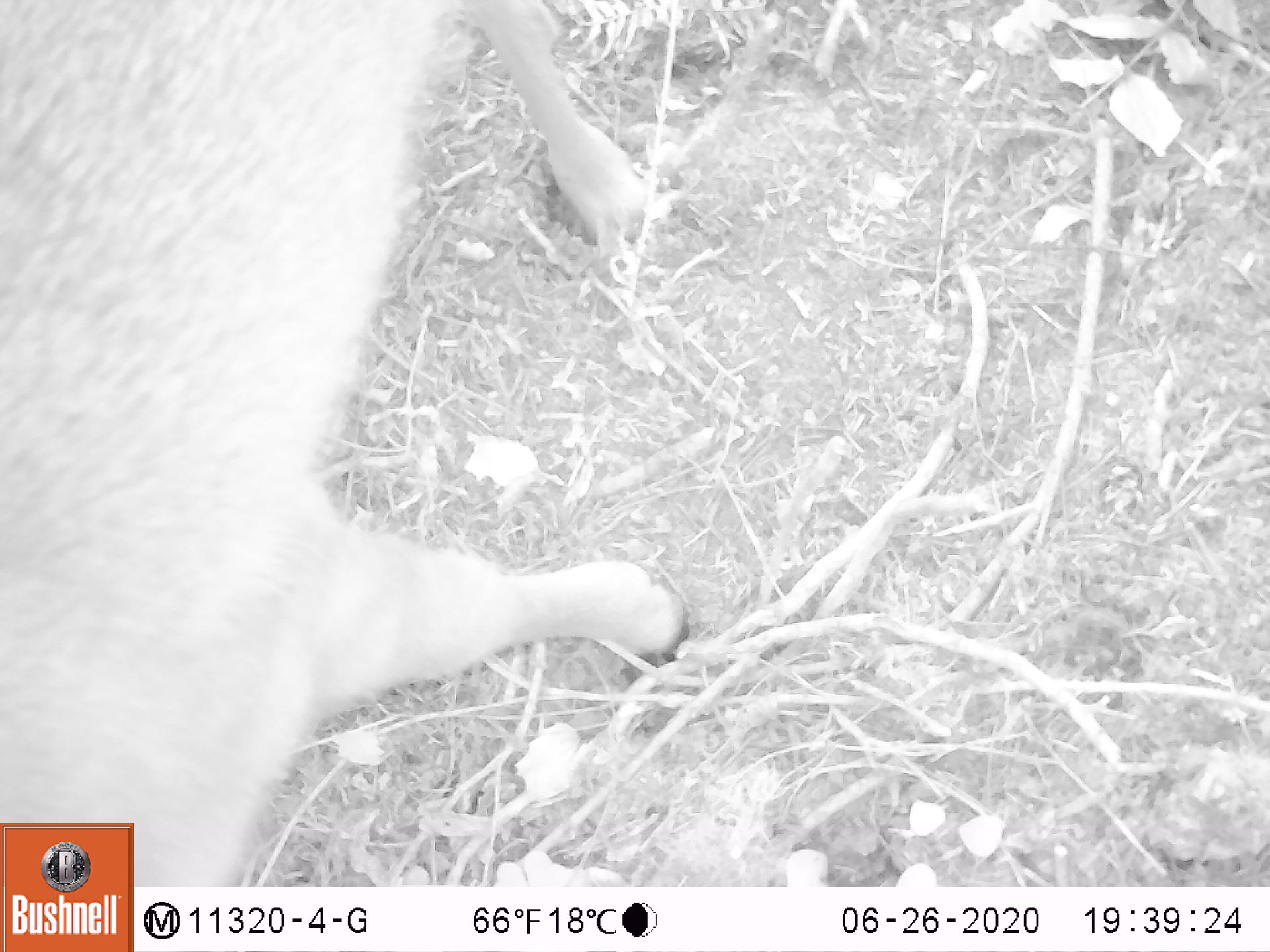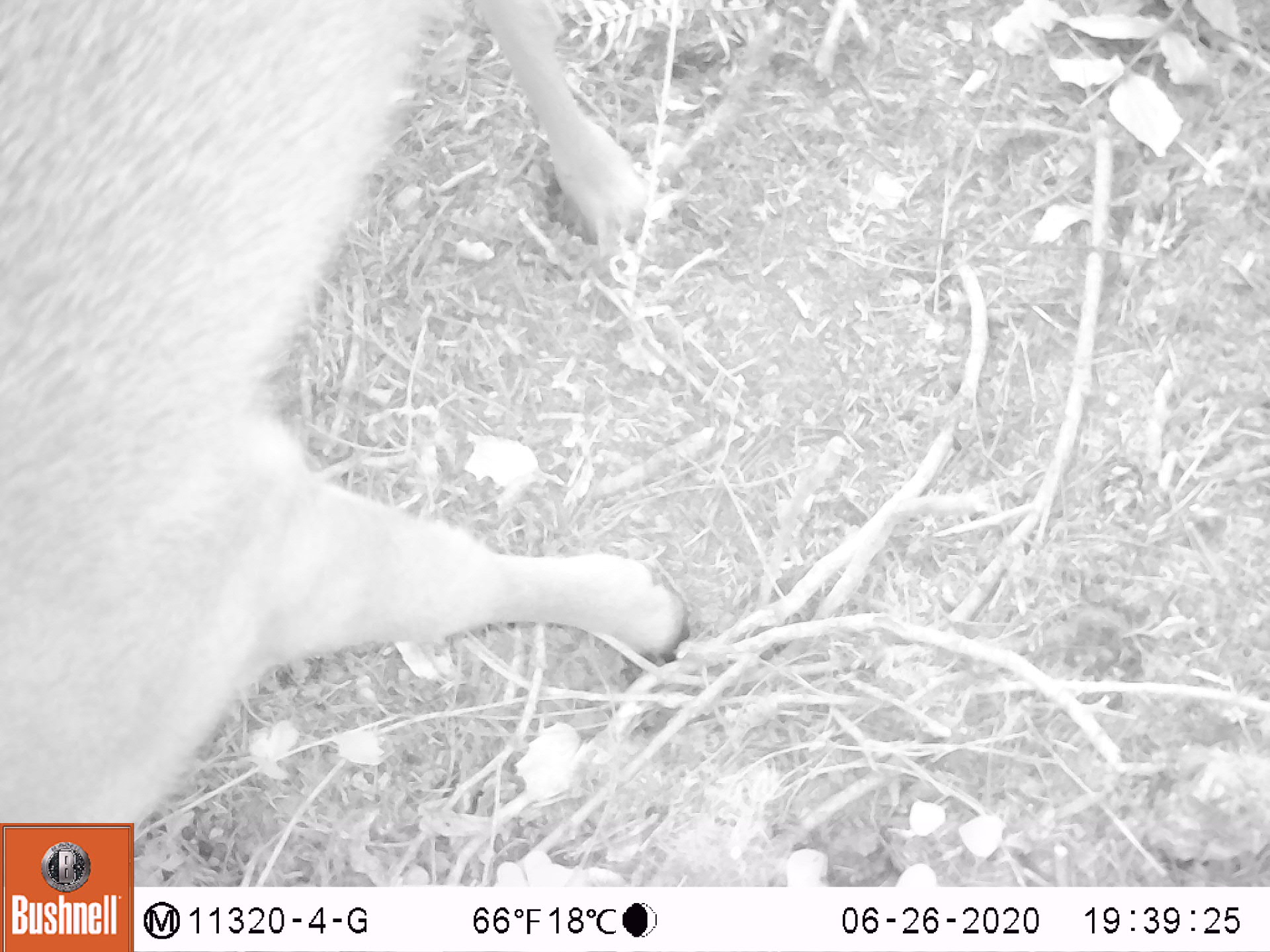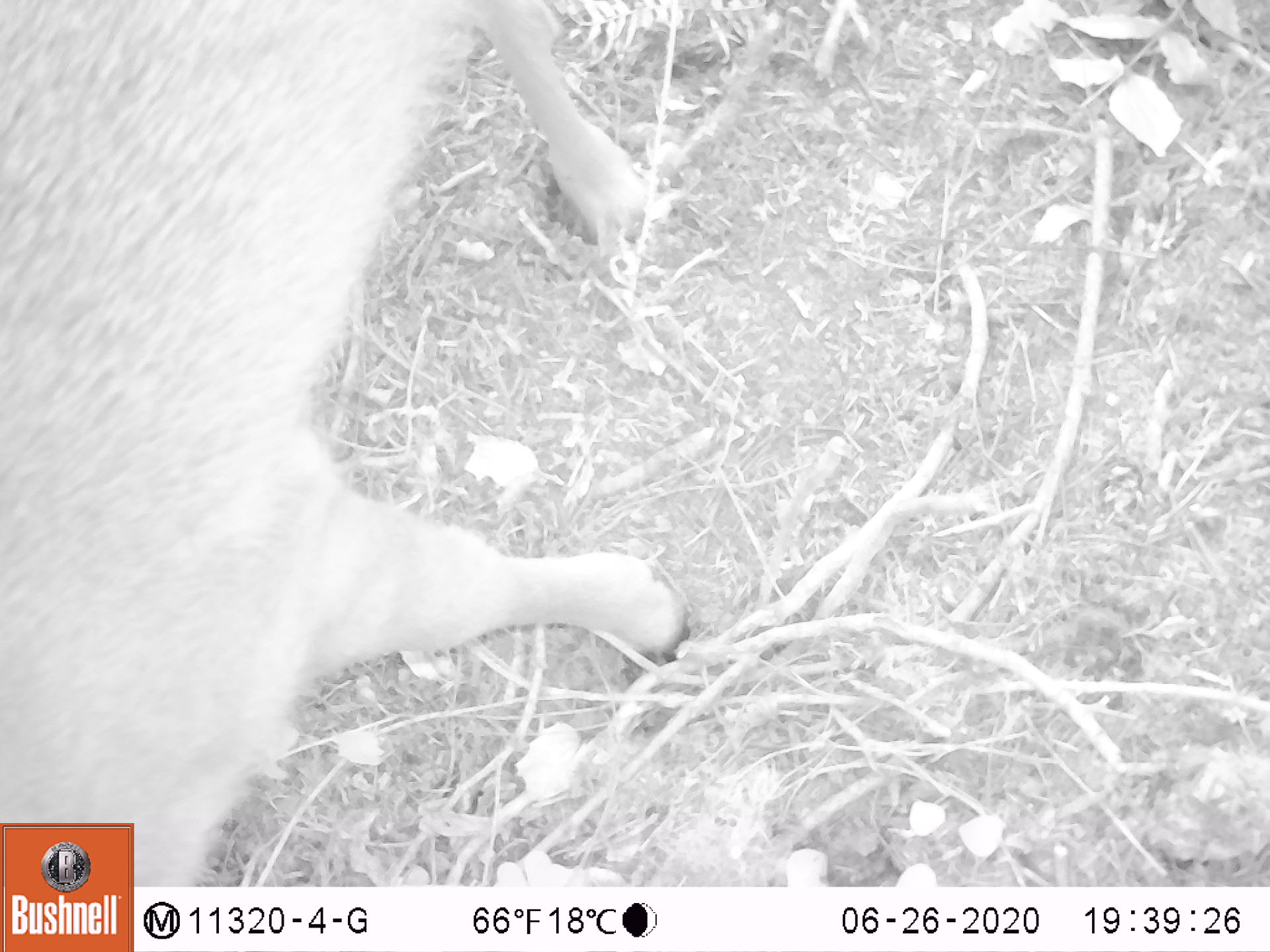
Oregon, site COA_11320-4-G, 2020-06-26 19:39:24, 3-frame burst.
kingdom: Animalia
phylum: Chordata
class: Mammalia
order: Artiodactyla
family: Cervidae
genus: Odocoileus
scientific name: Odocoileus hemionus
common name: black-tailed deer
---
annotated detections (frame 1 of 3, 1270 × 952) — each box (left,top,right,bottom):
black-tailed deer: (0,0,697,818)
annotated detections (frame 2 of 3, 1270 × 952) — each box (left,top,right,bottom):
black-tailed deer: (3,0,697,816)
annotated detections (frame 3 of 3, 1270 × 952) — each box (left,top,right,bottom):
black-tailed deer: (3,0,697,818)